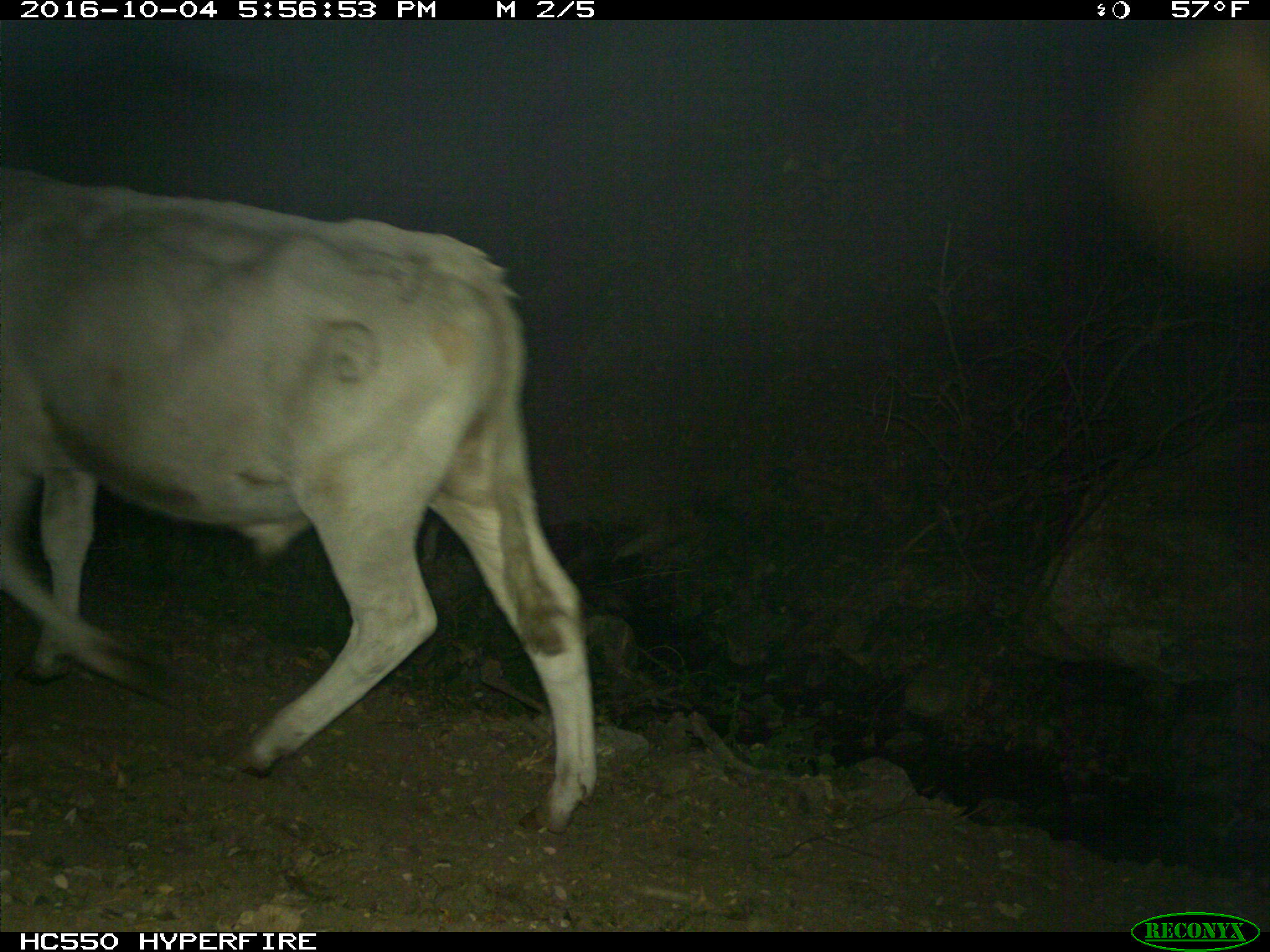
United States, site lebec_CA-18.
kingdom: Animalia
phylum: Chordata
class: Mammalia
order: Artiodactyla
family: Bovidae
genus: Bos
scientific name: Bos taurus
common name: domestic cow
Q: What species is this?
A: Bos taurus (domestic cow).